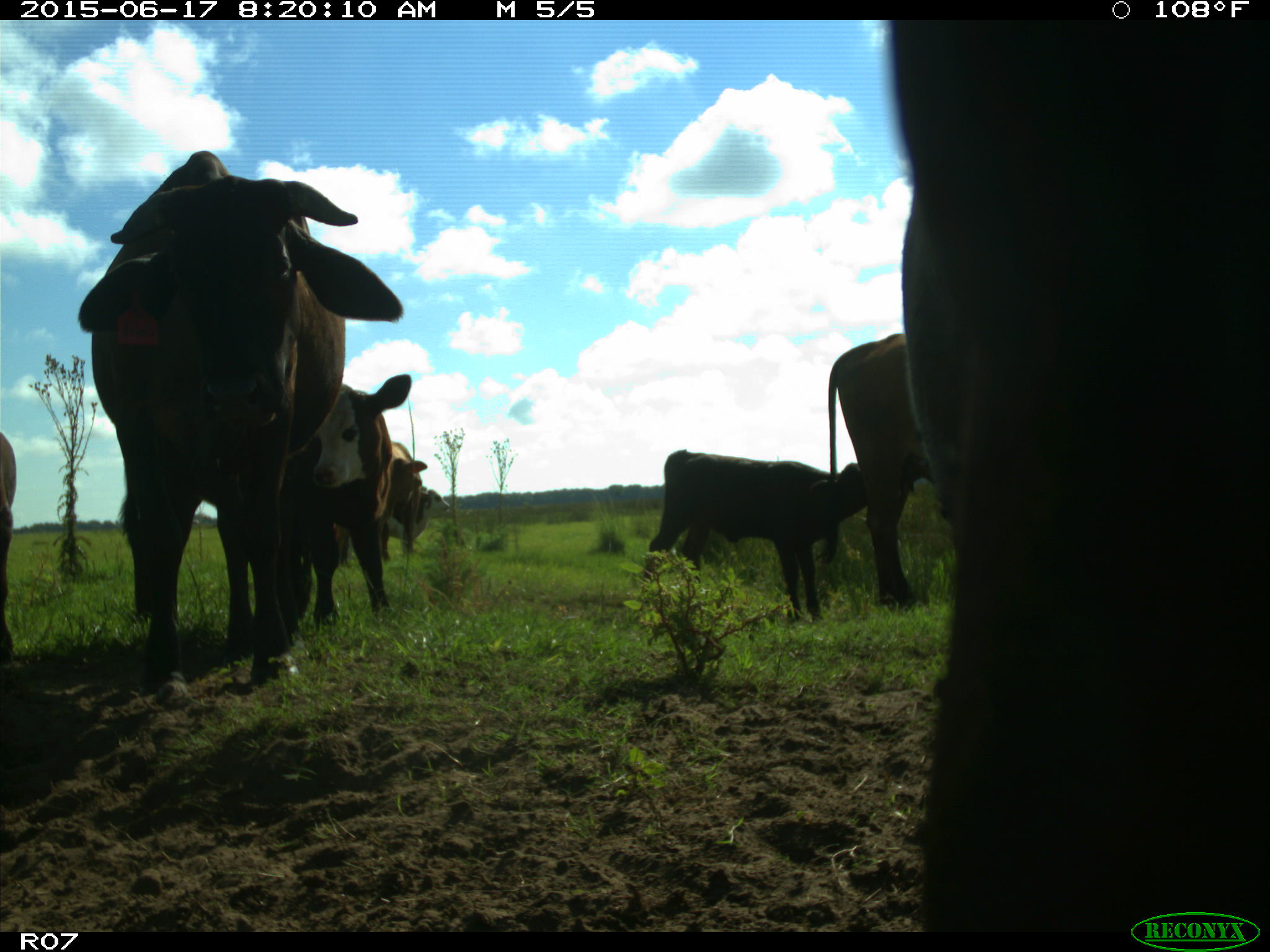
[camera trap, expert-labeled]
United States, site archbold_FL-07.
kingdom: Animalia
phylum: Chordata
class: Mammalia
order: Artiodactyla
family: Bovidae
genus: Bos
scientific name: Bos taurus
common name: domestic cow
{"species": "Bos taurus (domestic cow)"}